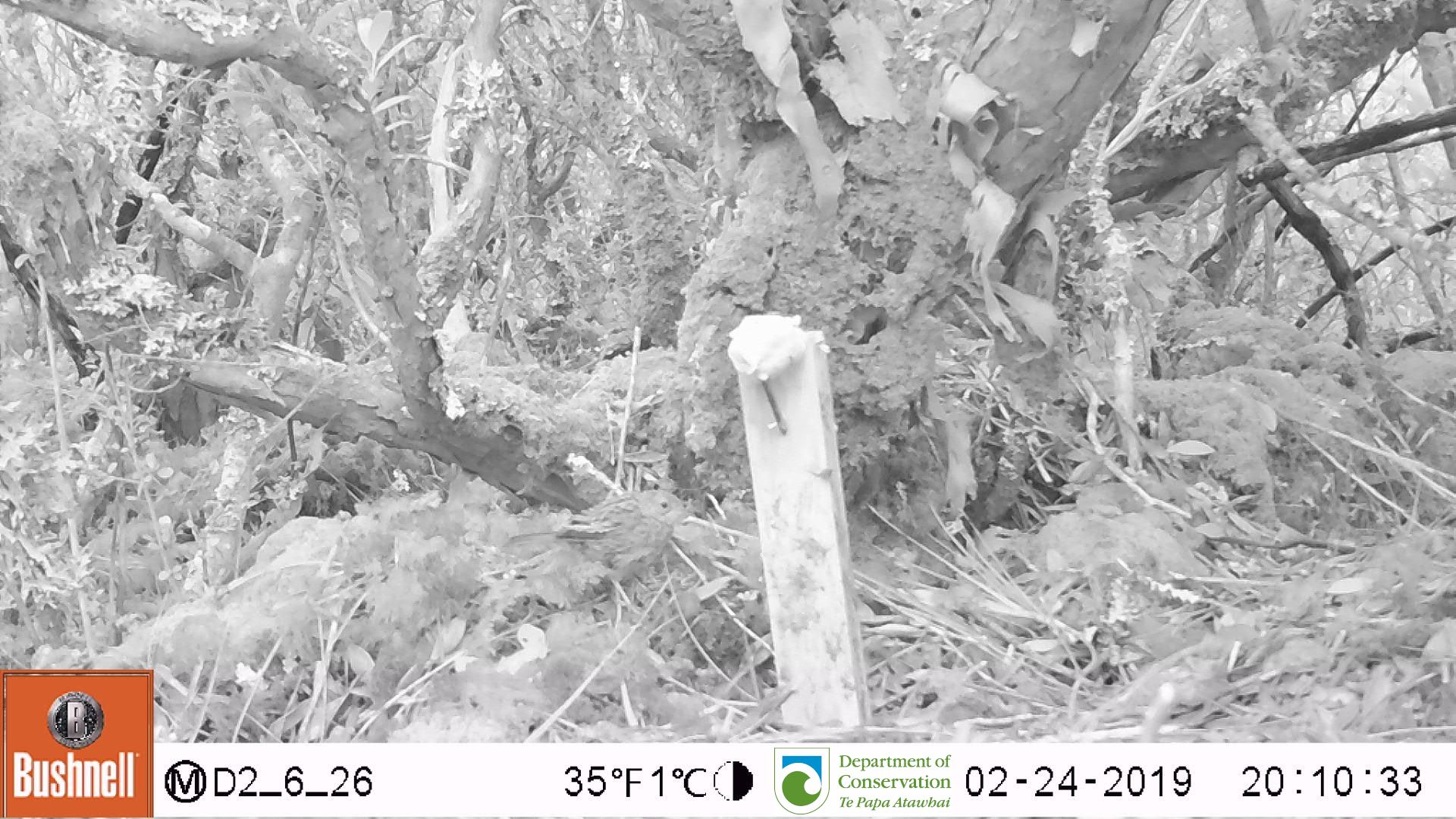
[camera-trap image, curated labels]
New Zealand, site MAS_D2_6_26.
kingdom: Animalia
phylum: Chordata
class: Aves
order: Passeriformes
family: Motacillidae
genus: Anthus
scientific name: Anthus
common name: pipit